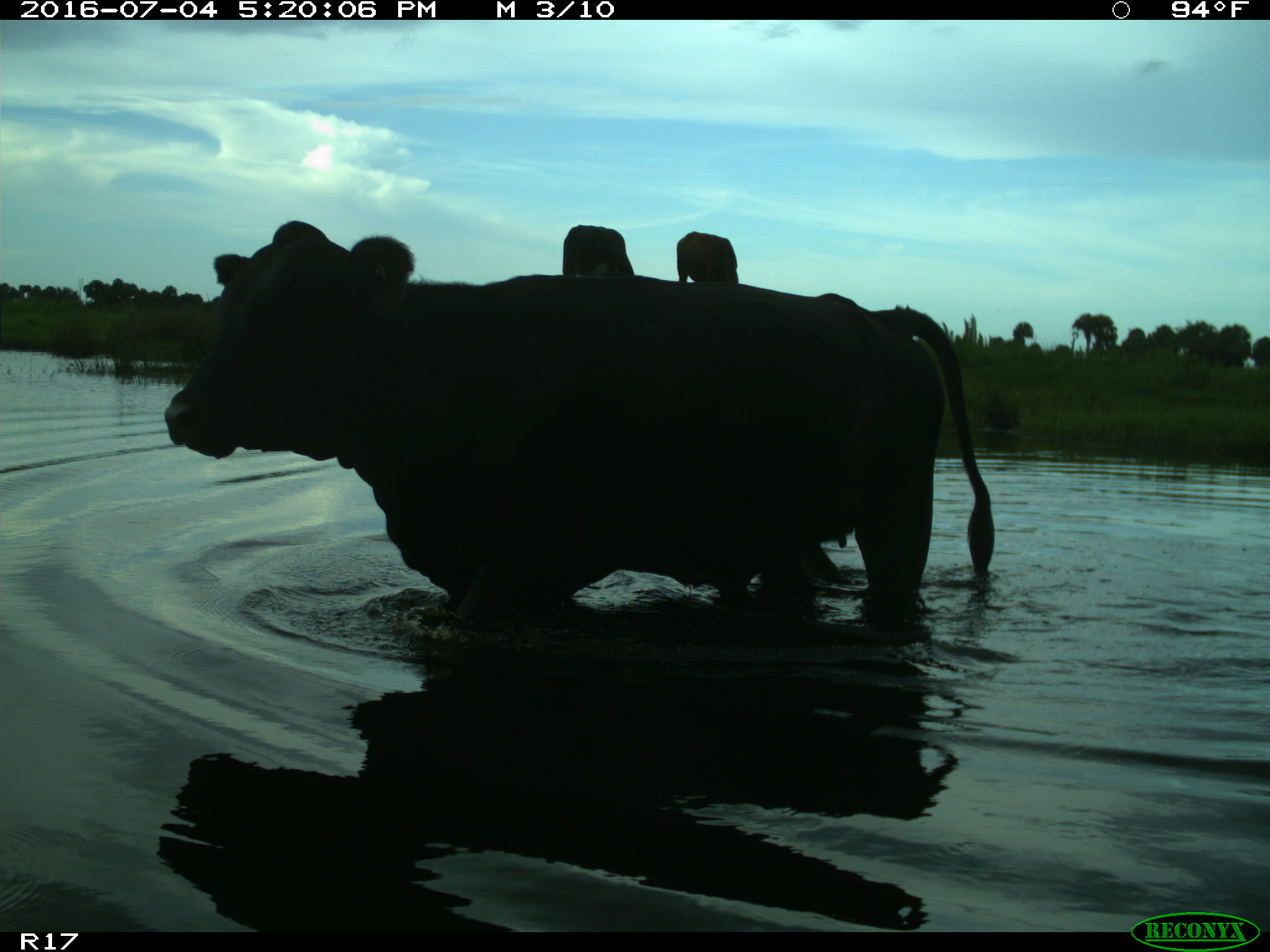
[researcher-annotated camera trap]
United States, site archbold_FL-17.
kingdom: Animalia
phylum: Chordata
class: Mammalia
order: Artiodactyla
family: Bovidae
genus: Bos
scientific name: Bos taurus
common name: domestic cow